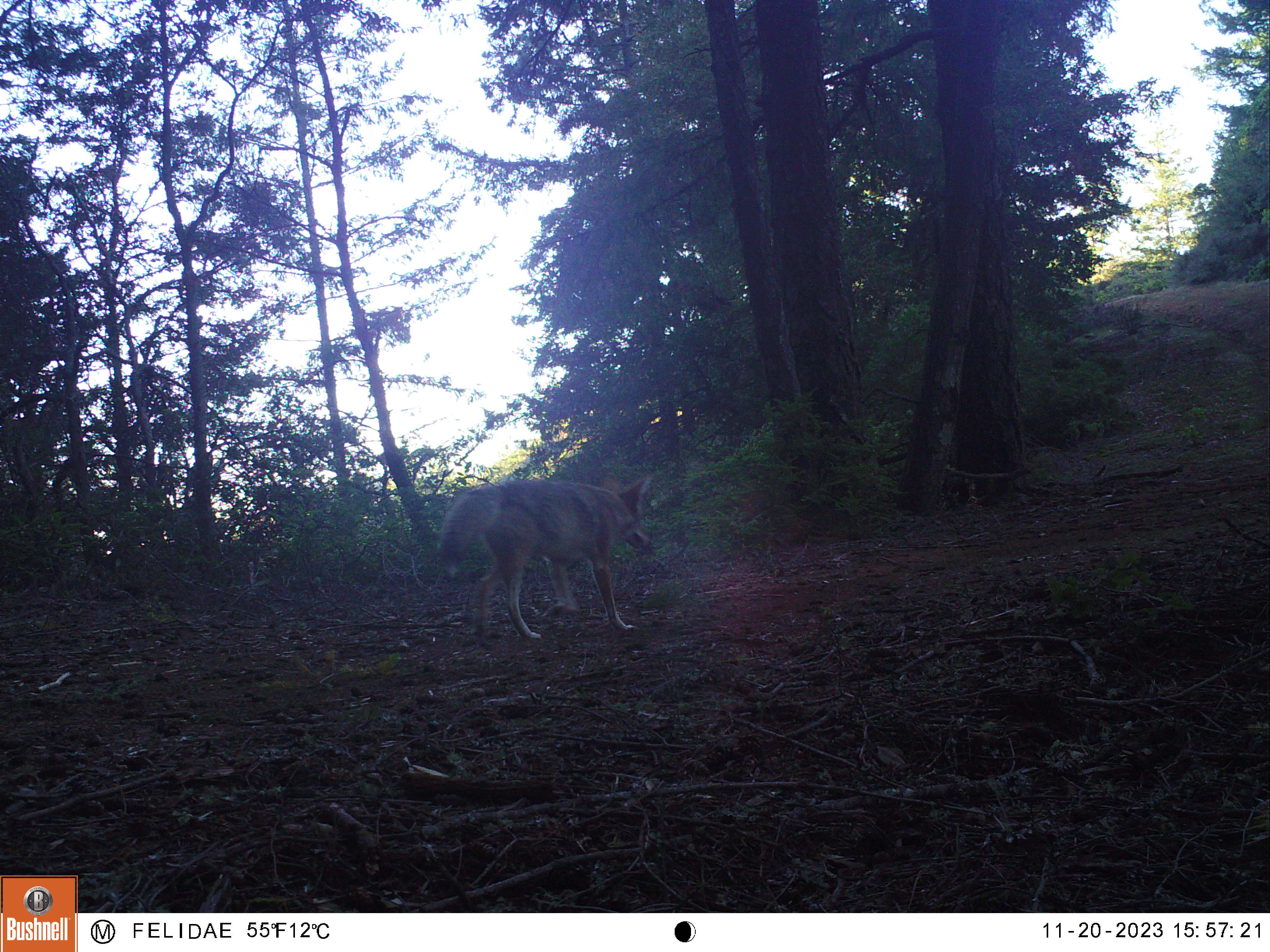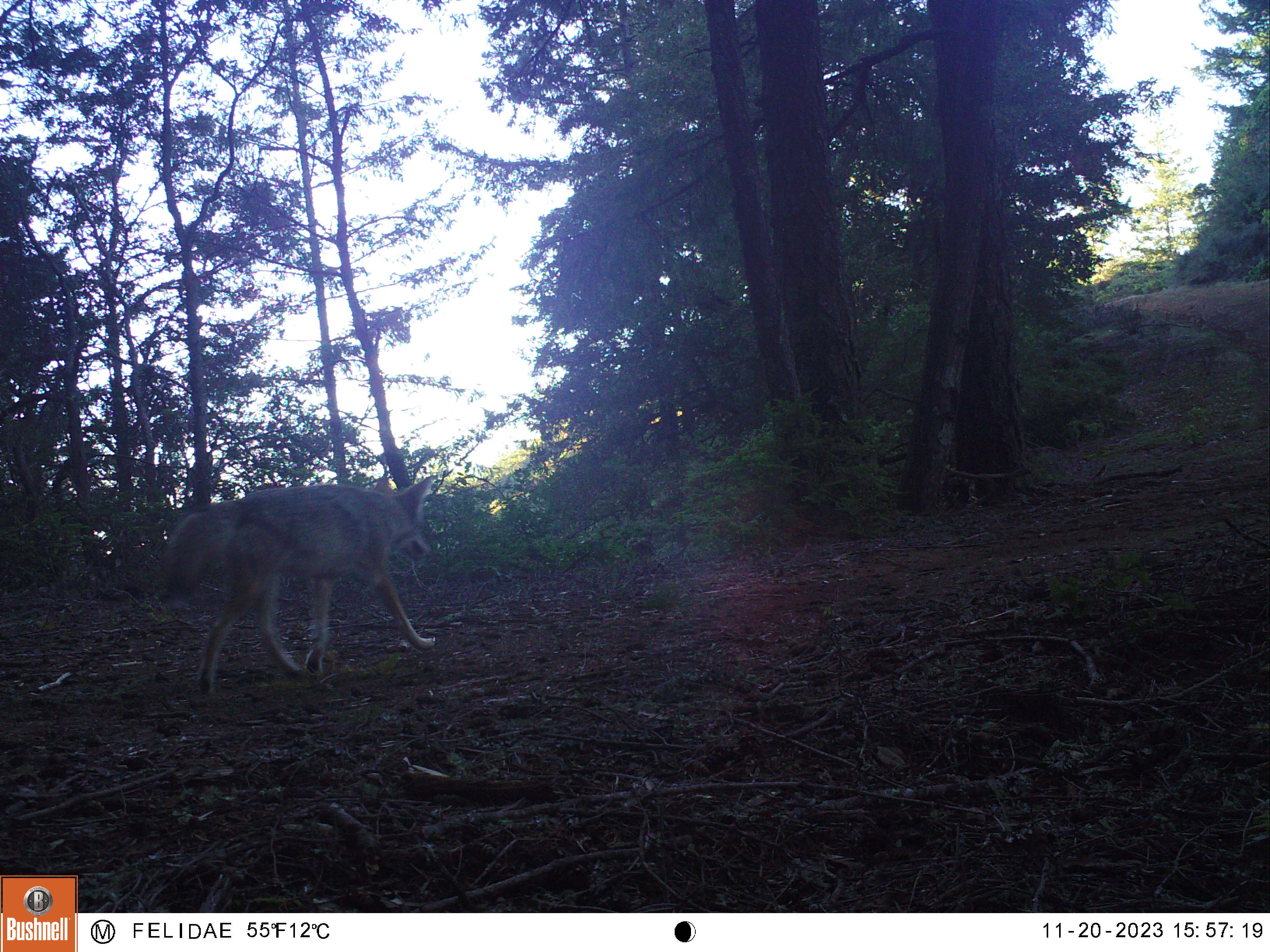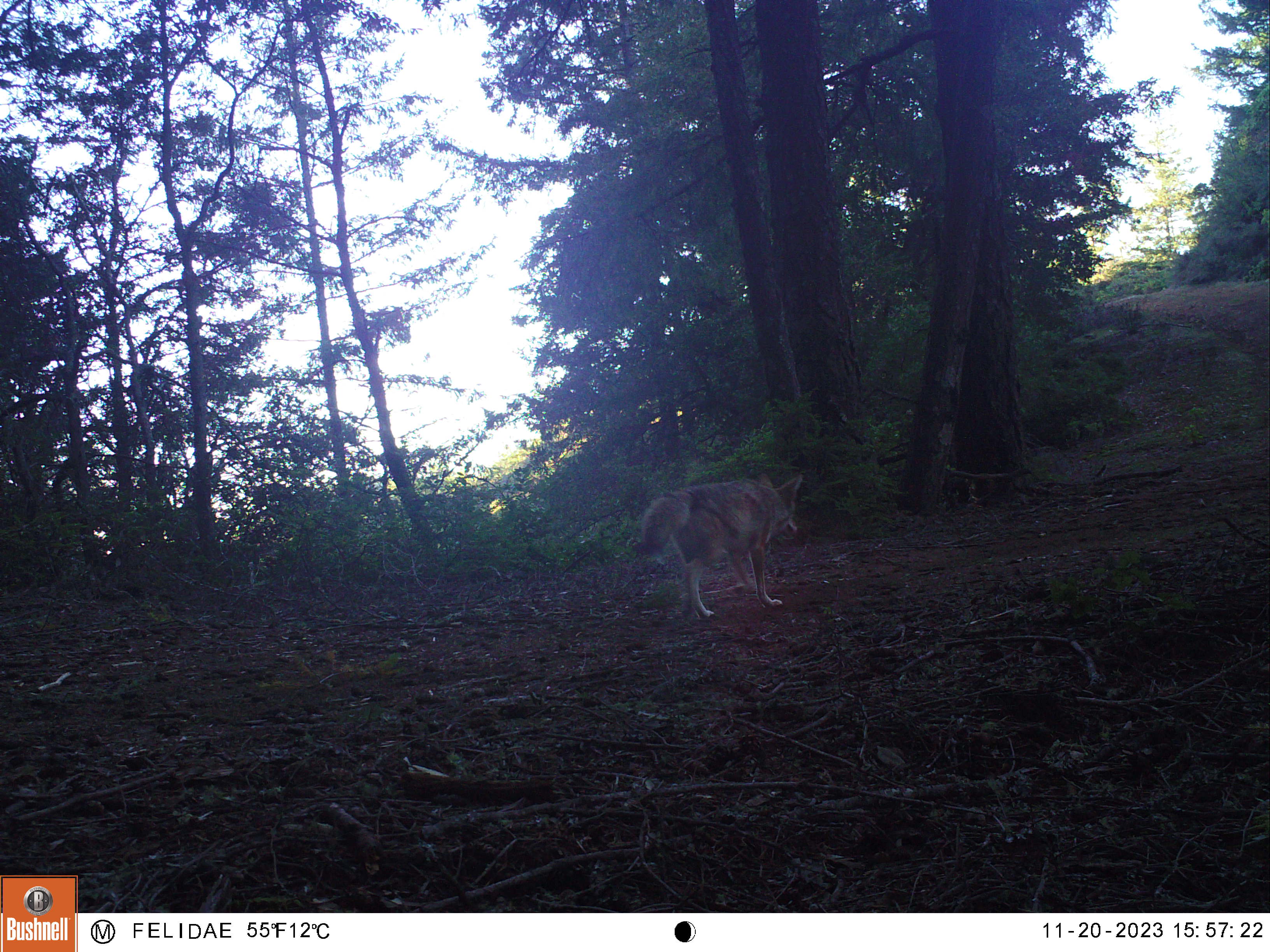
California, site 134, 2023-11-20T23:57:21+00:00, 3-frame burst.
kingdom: Animalia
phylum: Chordata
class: Mammalia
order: Carnivora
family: Canidae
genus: Canis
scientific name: Canis latrans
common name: coyote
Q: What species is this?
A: Coyote (Canis latrans).